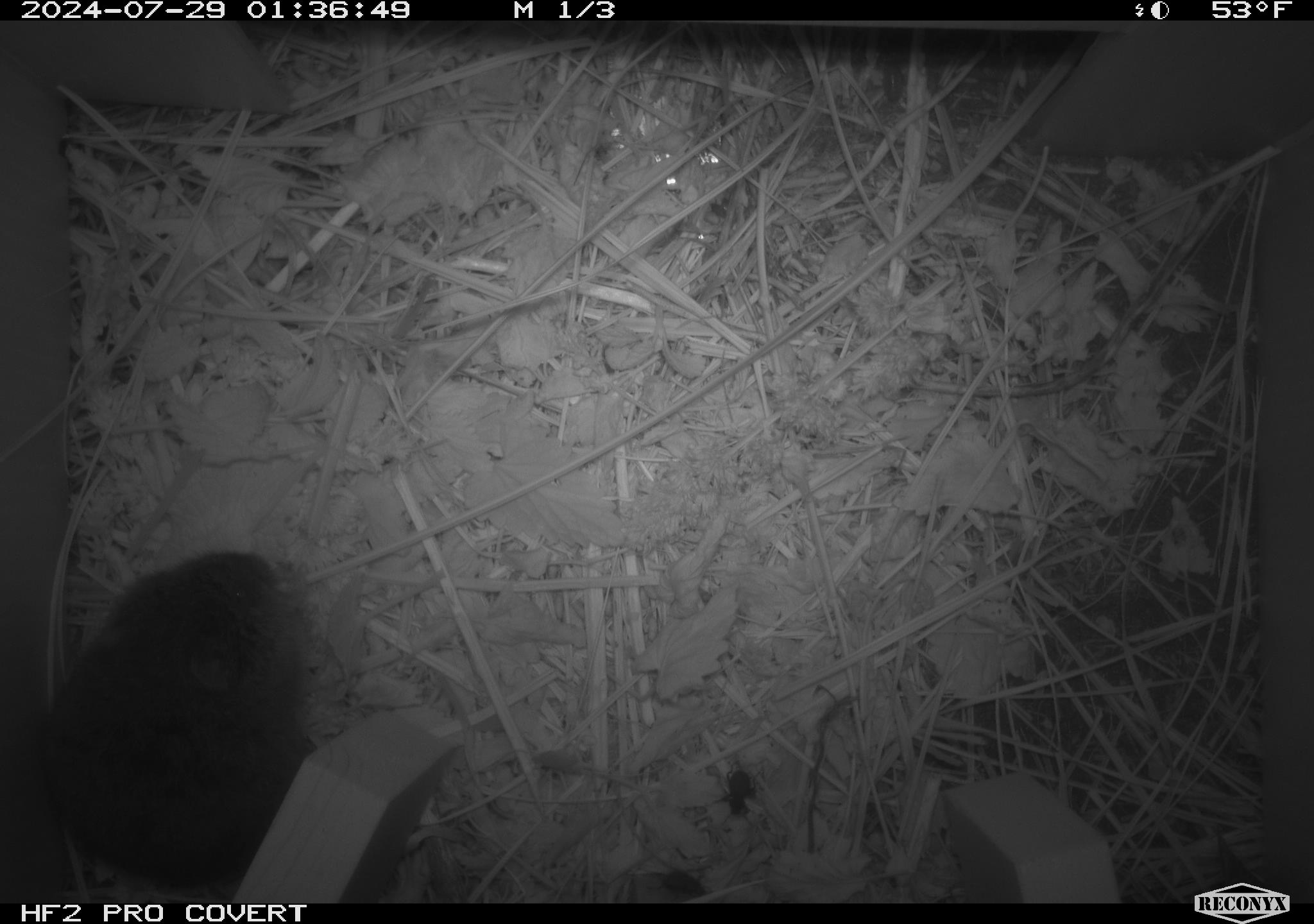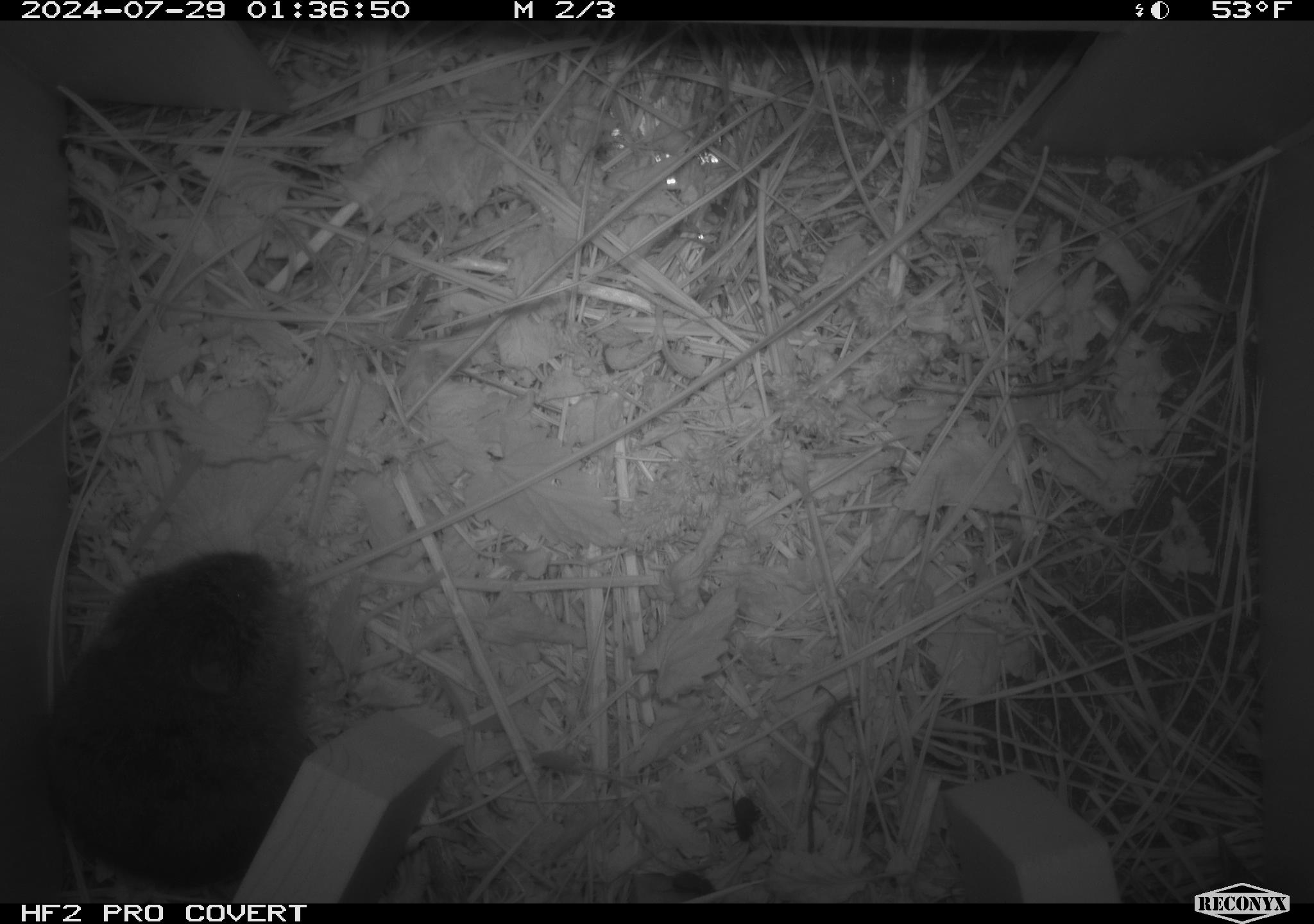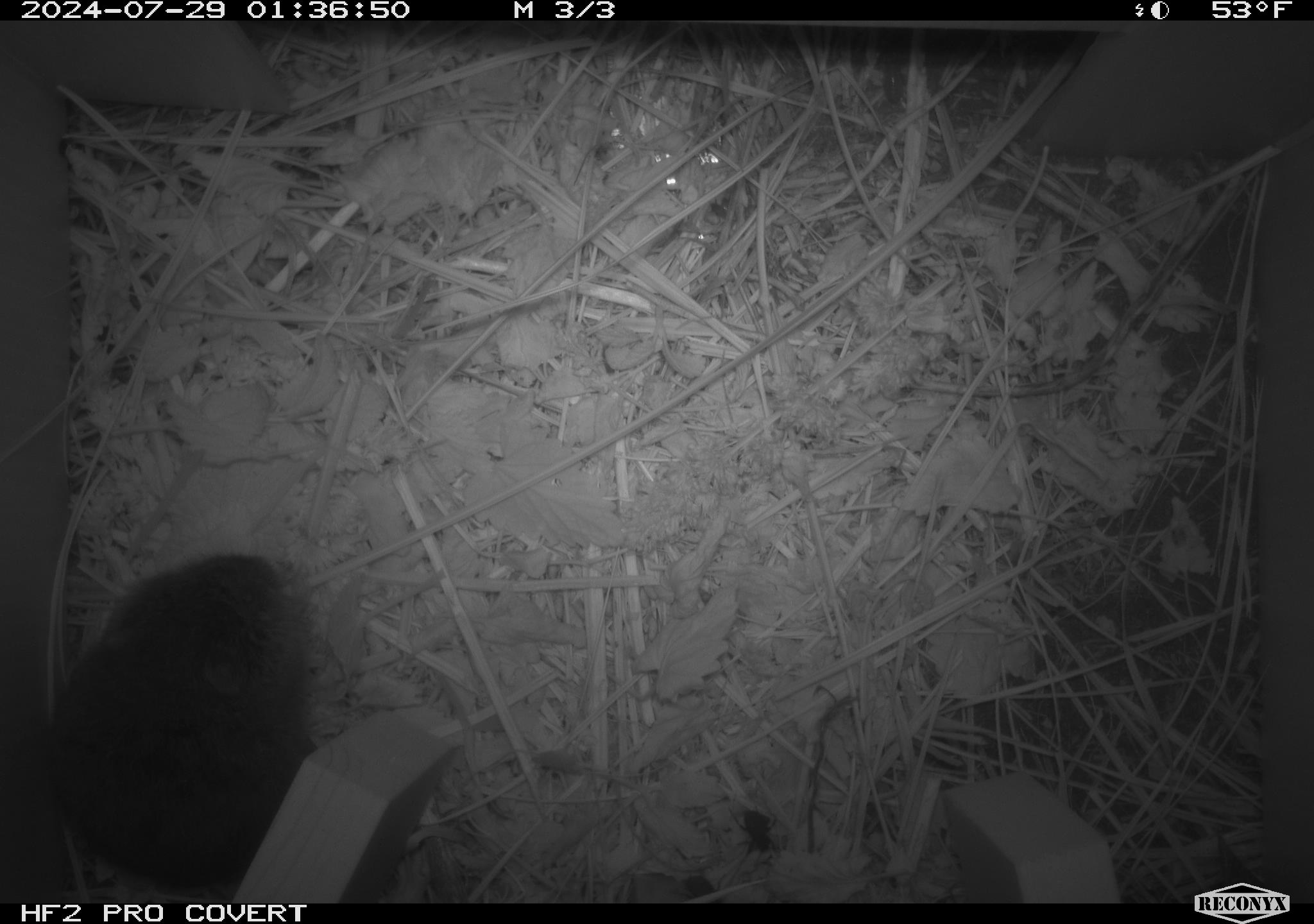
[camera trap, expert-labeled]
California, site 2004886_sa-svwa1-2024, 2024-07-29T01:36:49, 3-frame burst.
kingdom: Animalia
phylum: Chordata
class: Mammalia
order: Rodentia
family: Cricetidae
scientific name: Arvicolinae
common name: voles, lemmings, and muskrats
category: arvicolinae subfamily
Arvicolinae subfamily (voles, lemmings, and muskrats) (Arvicolinae).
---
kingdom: Animalia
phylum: Arthropoda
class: Insecta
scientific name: Insecta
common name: insect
Insect (Insecta).